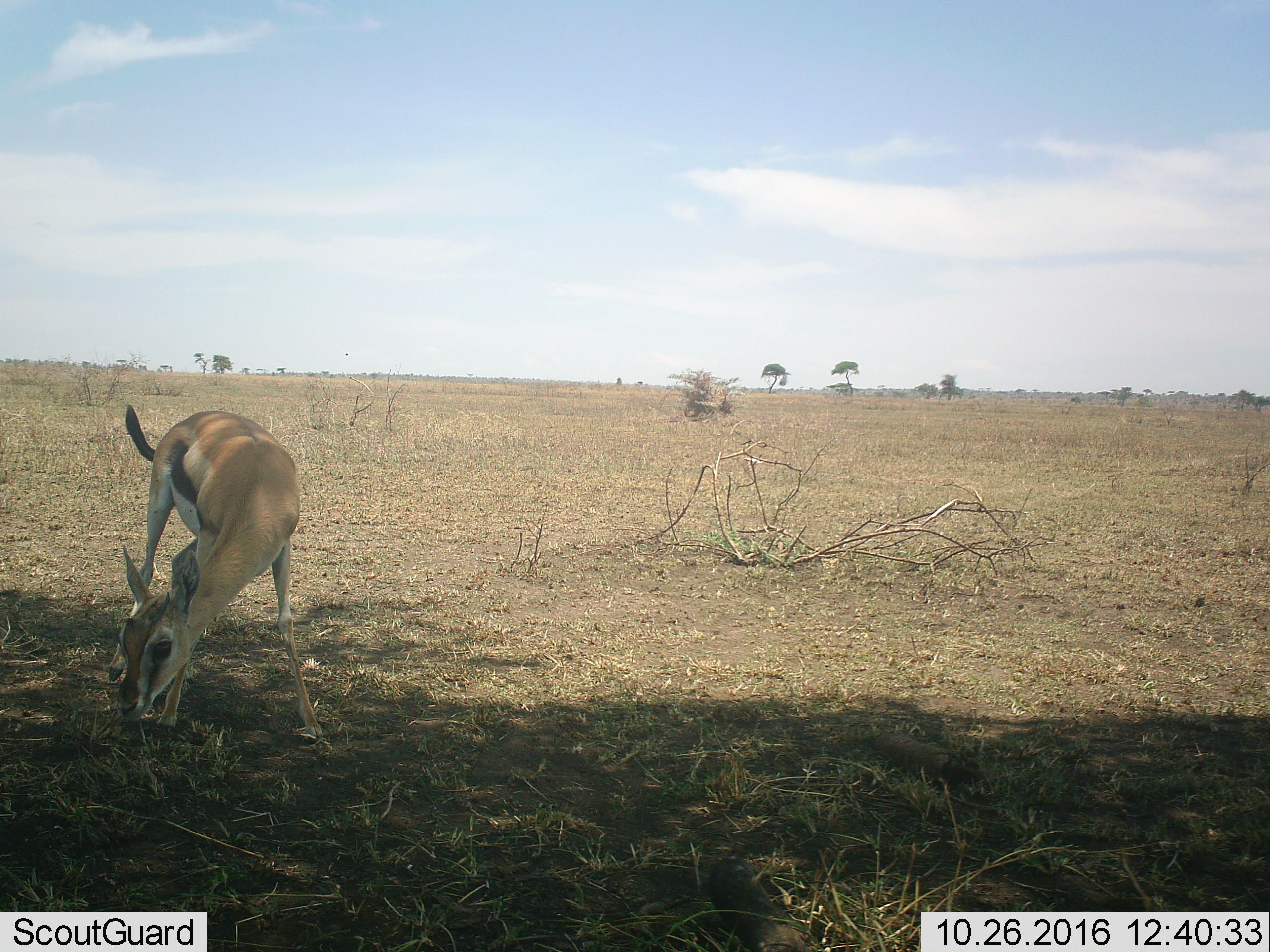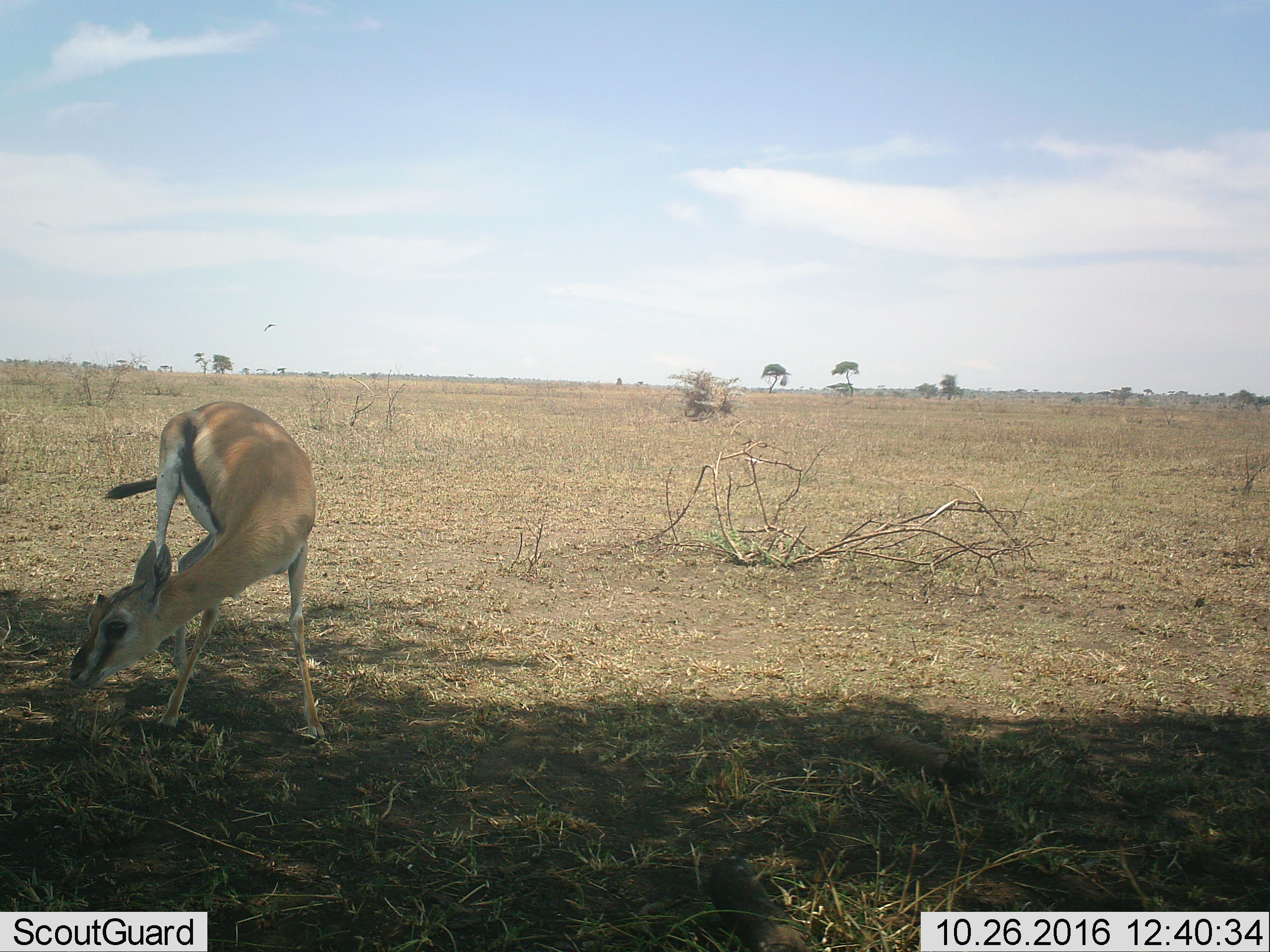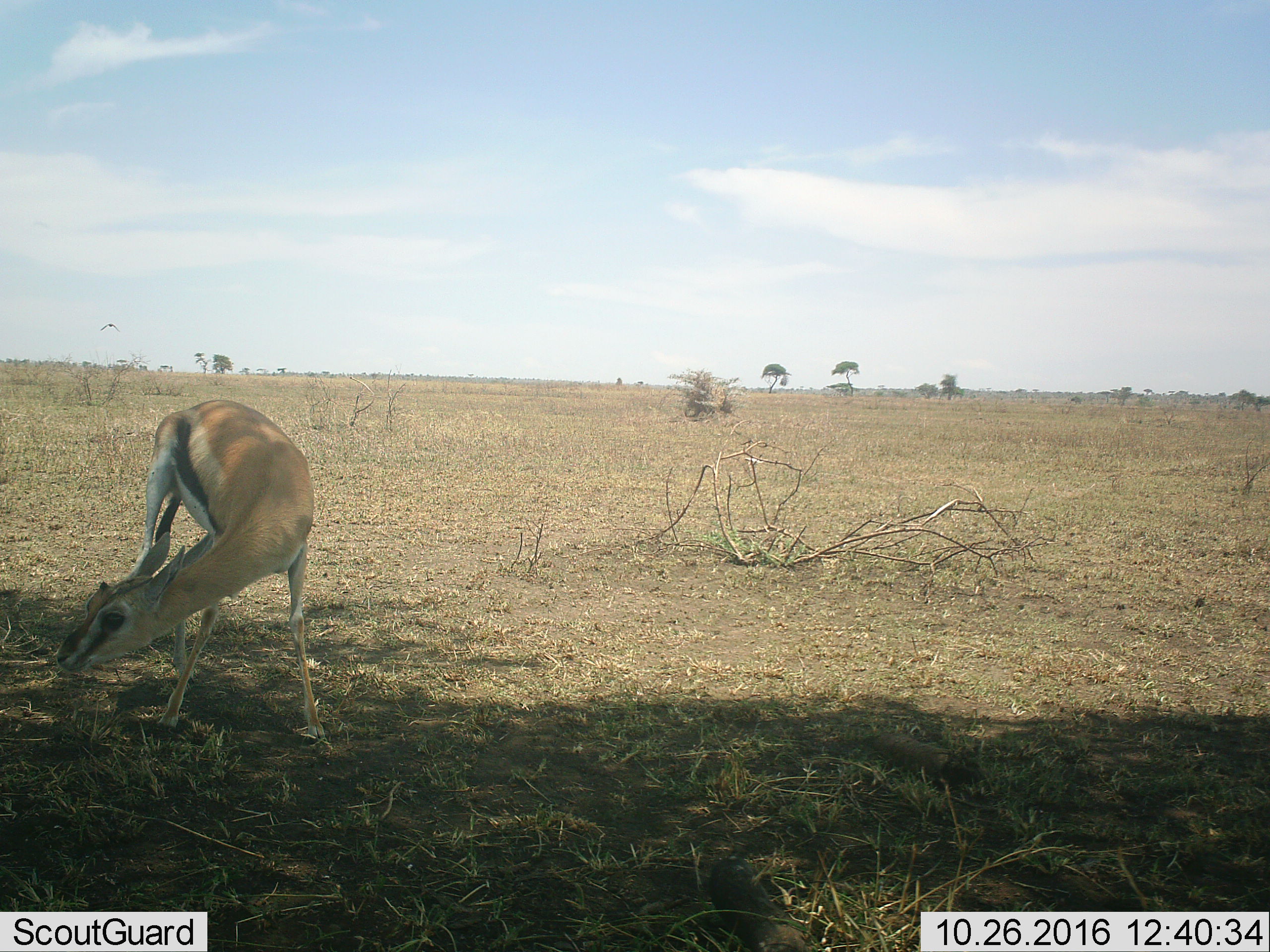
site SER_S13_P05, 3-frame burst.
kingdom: Animalia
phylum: Chordata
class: Mammalia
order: Artiodactyla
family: Bovidae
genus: Eudorcas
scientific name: Eudorcas thomsonii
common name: thomson's gazelle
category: gazellethomsons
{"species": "gazellethomsons (thomson's gazelle) (Eudorcas thomsonii)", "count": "1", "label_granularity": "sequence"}